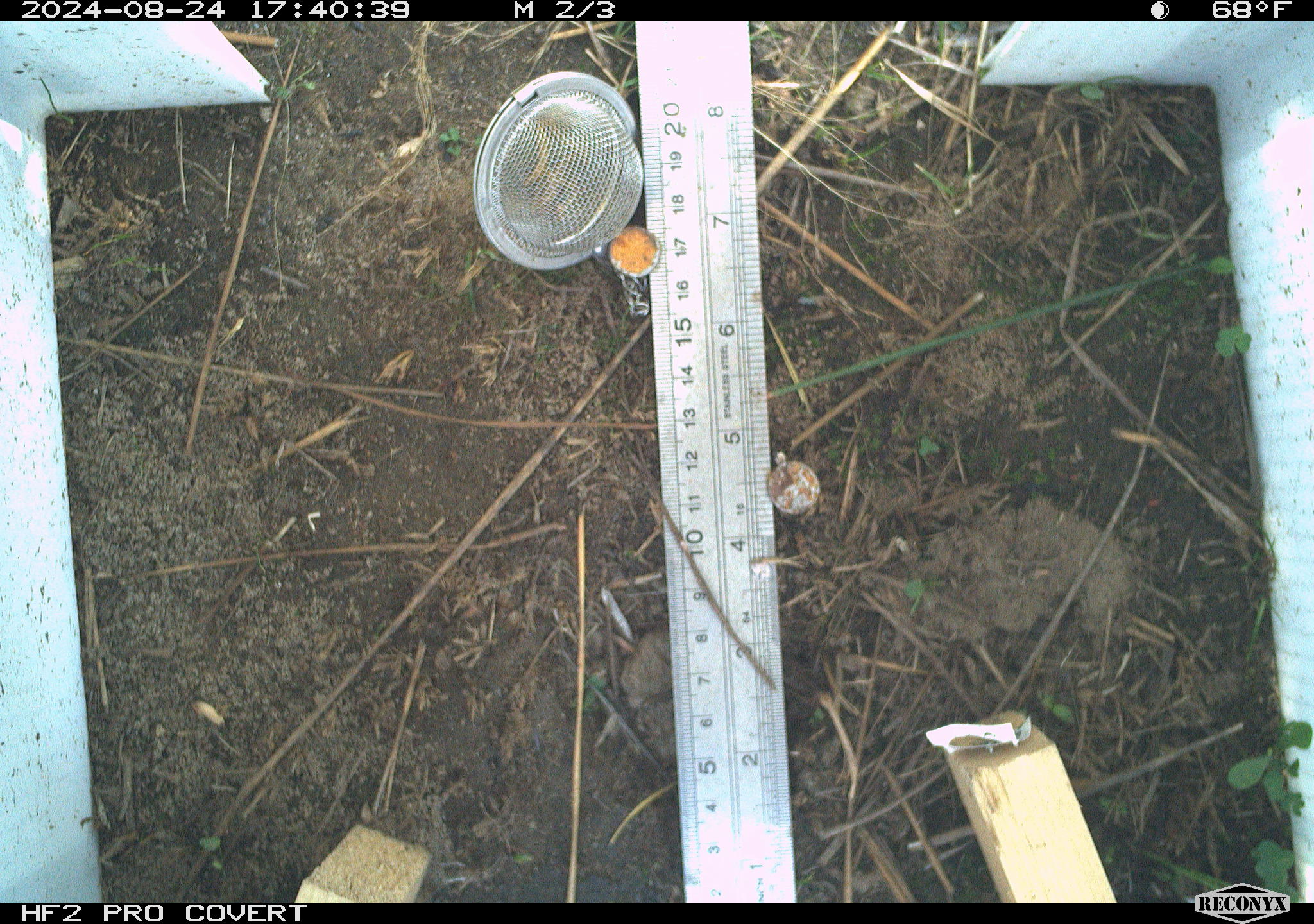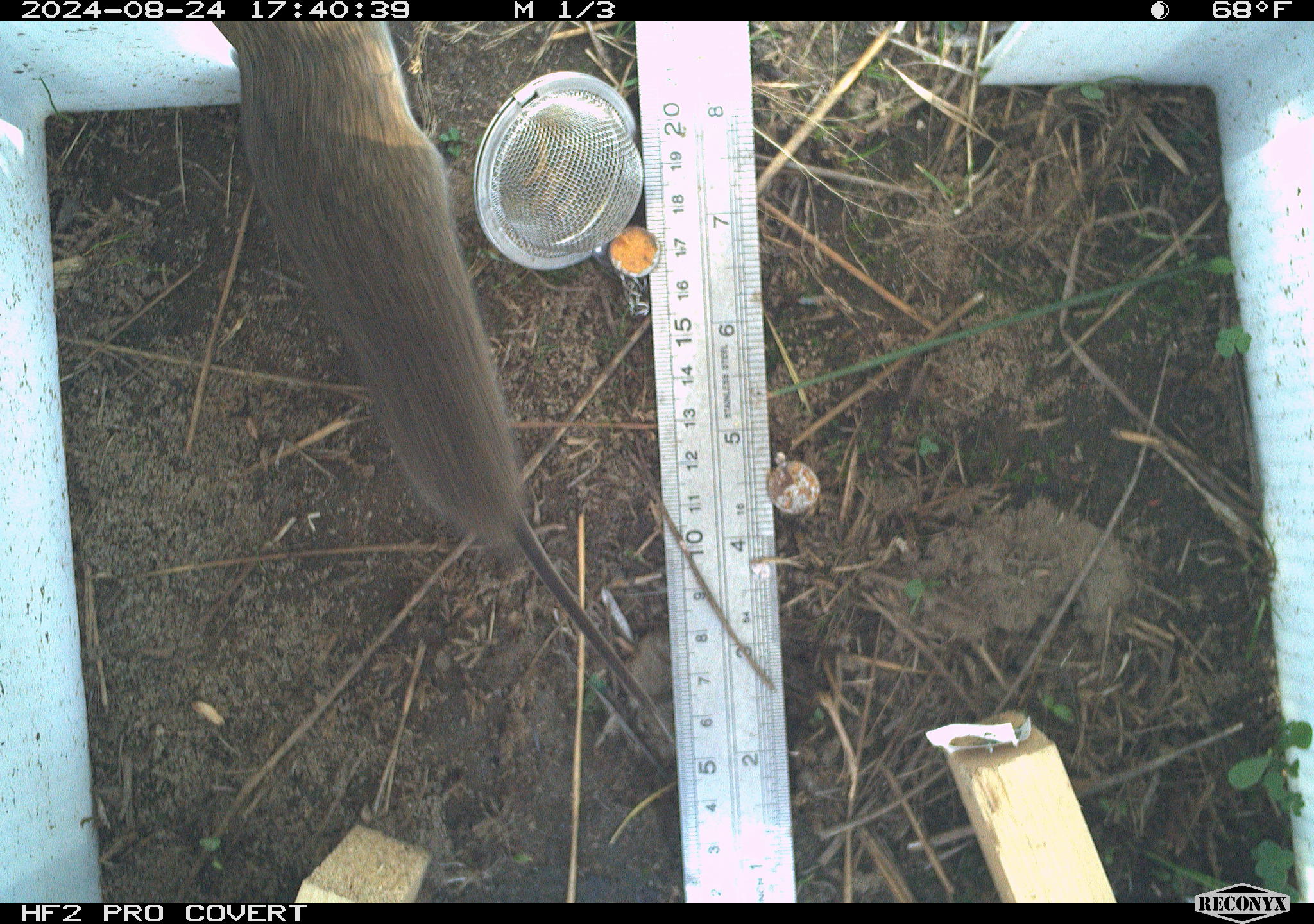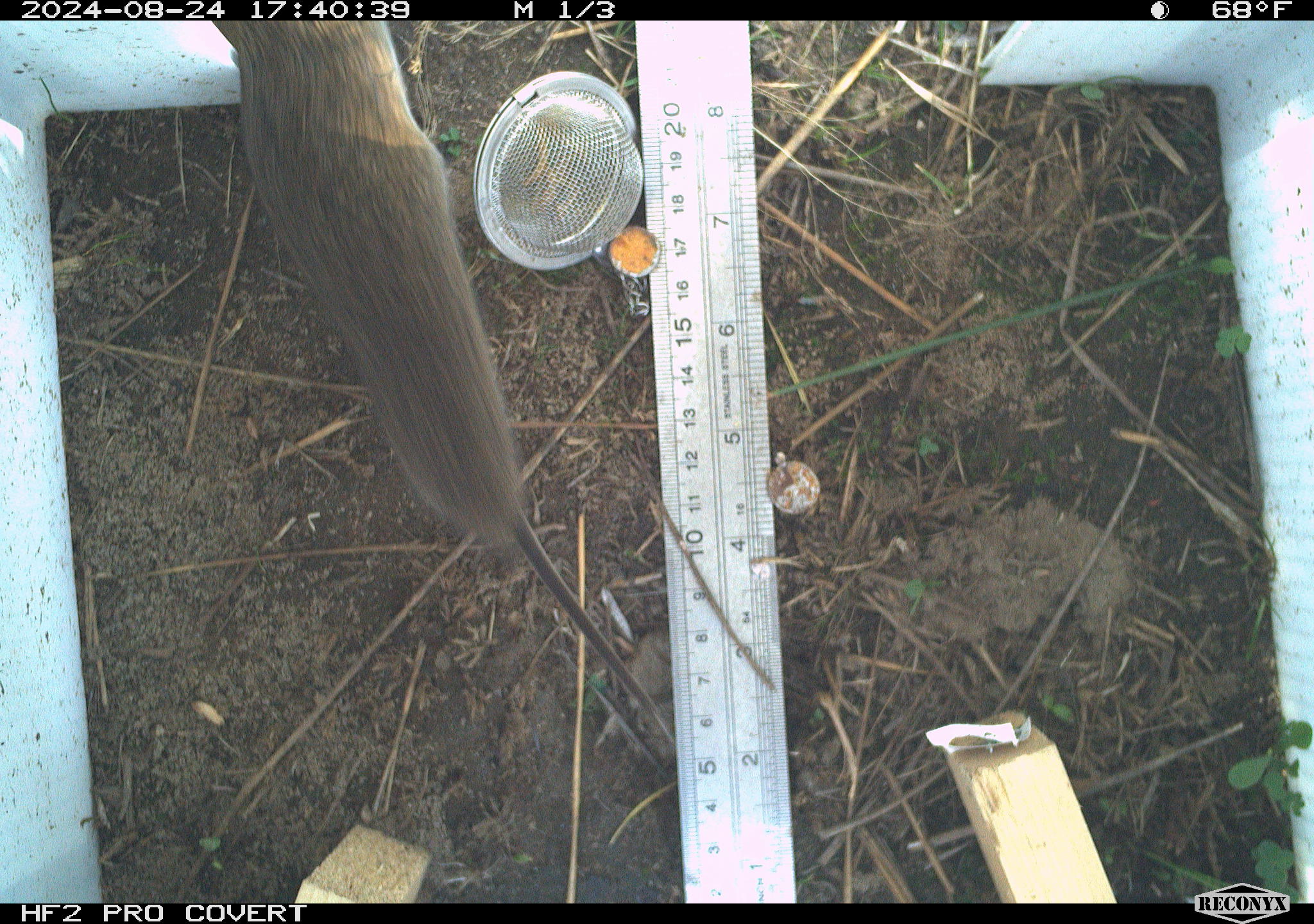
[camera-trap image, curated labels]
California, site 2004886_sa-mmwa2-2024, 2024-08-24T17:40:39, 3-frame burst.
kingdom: Animalia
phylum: Chordata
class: Mammalia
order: Rodentia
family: Cricetidae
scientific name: Arvicolinae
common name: voles, lemmings, and muskrats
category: arvicolinae subfamily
Arvicolinae subfamily (voles, lemmings, and muskrats) (Arvicolinae).